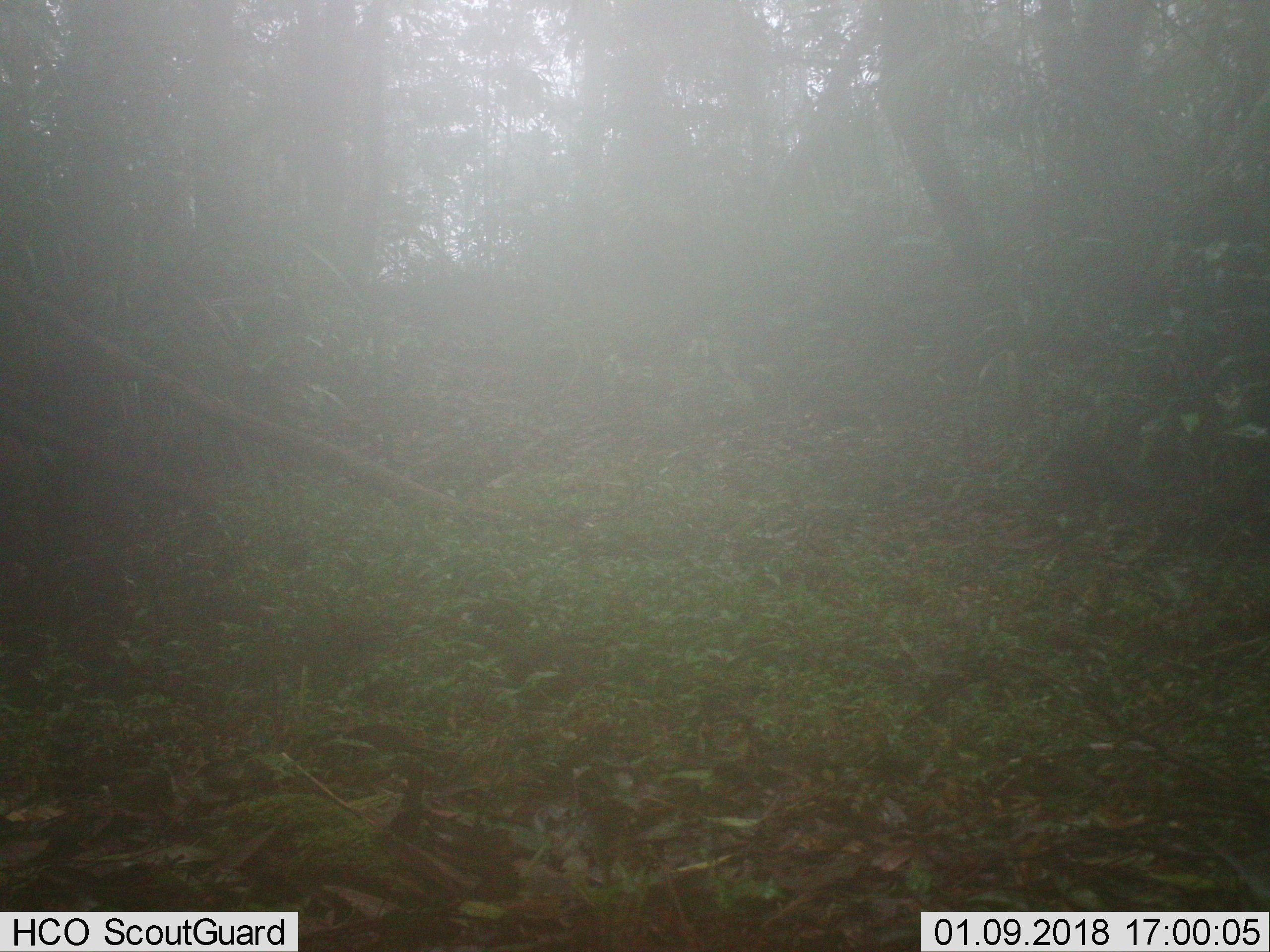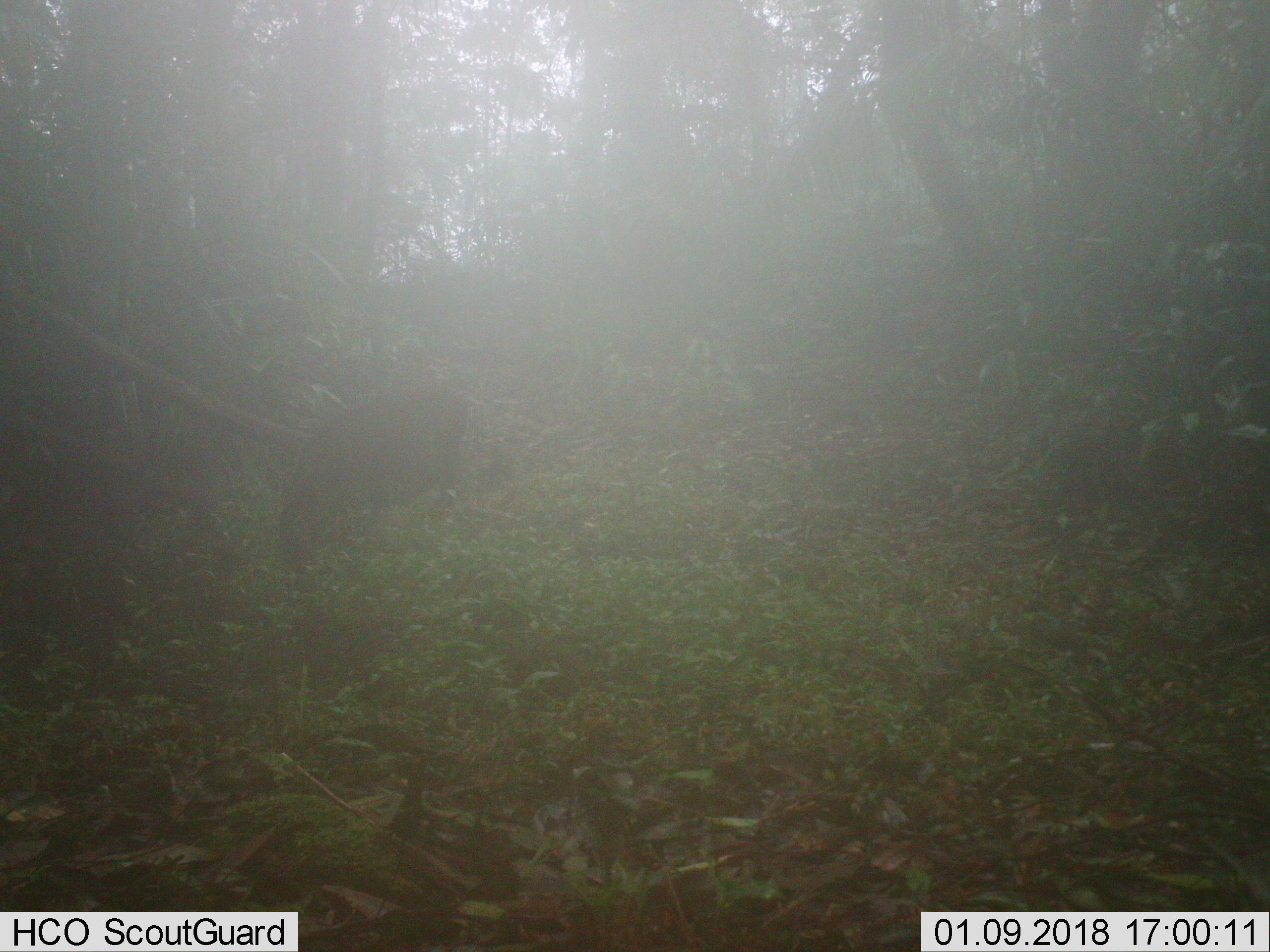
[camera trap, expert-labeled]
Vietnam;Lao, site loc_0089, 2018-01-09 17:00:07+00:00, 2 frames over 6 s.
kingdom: Animalia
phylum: Chordata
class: Mammalia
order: Artiodactyla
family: Suidae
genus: Sus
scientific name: Sus scrofa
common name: eurasian wild pig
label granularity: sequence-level